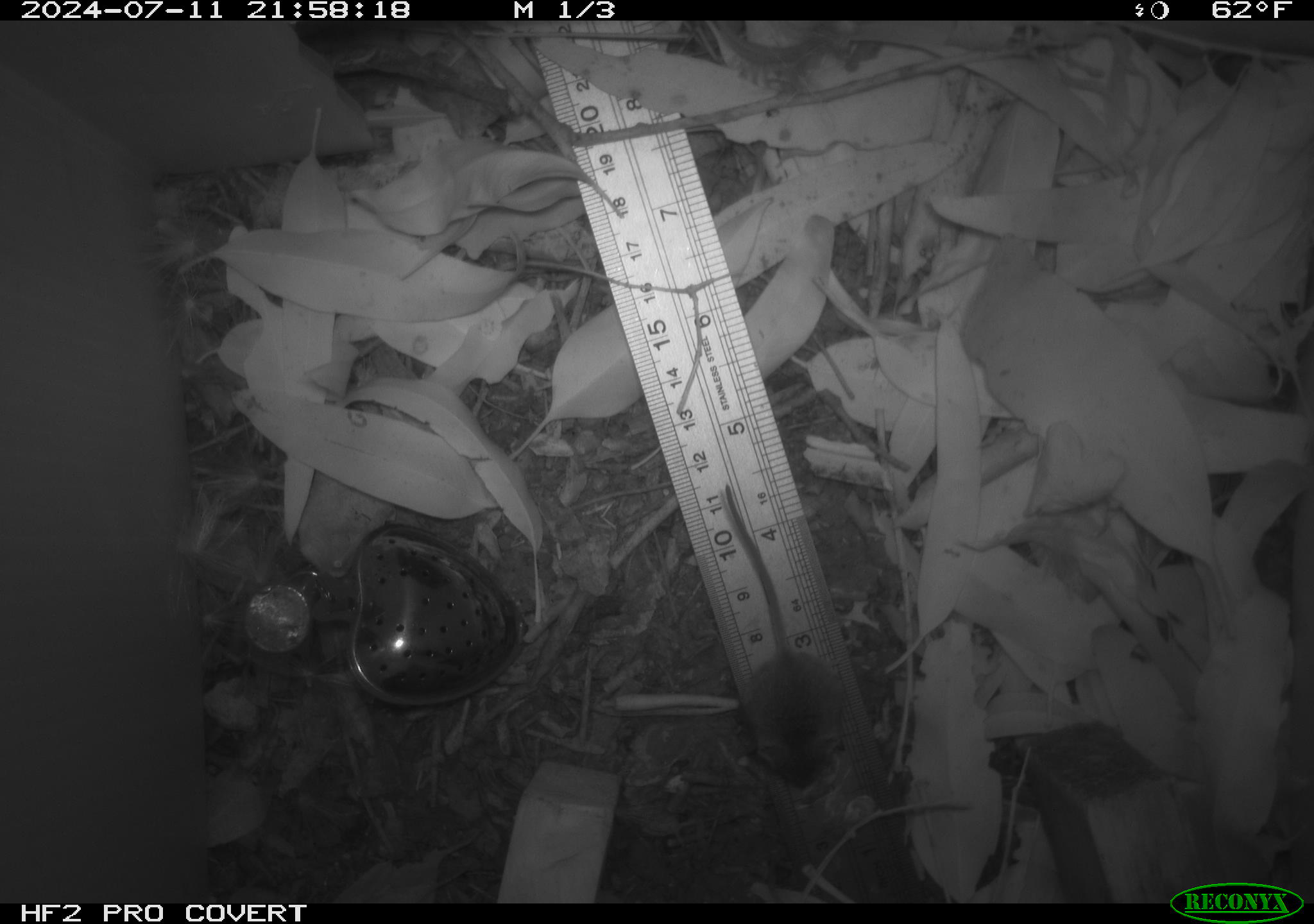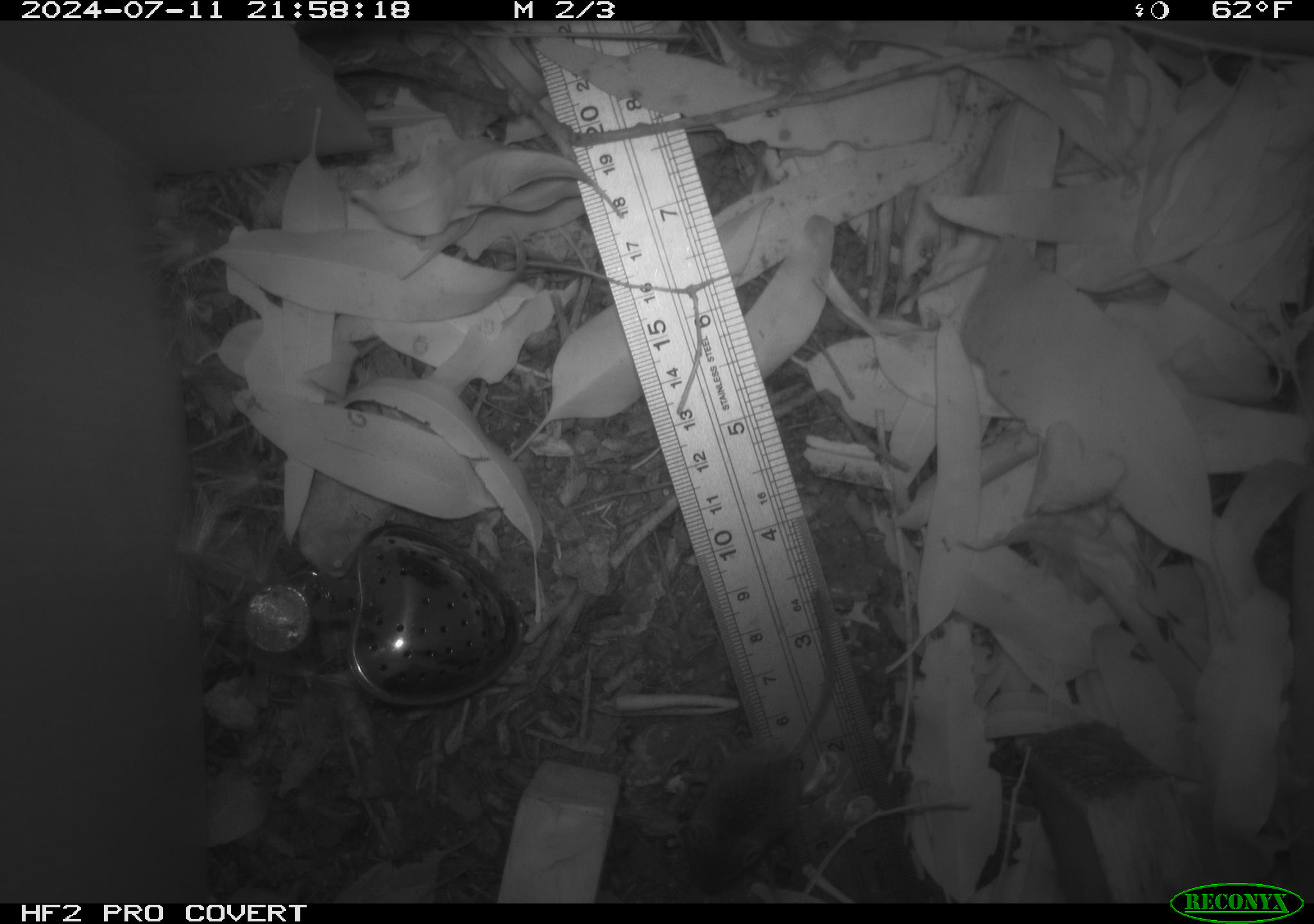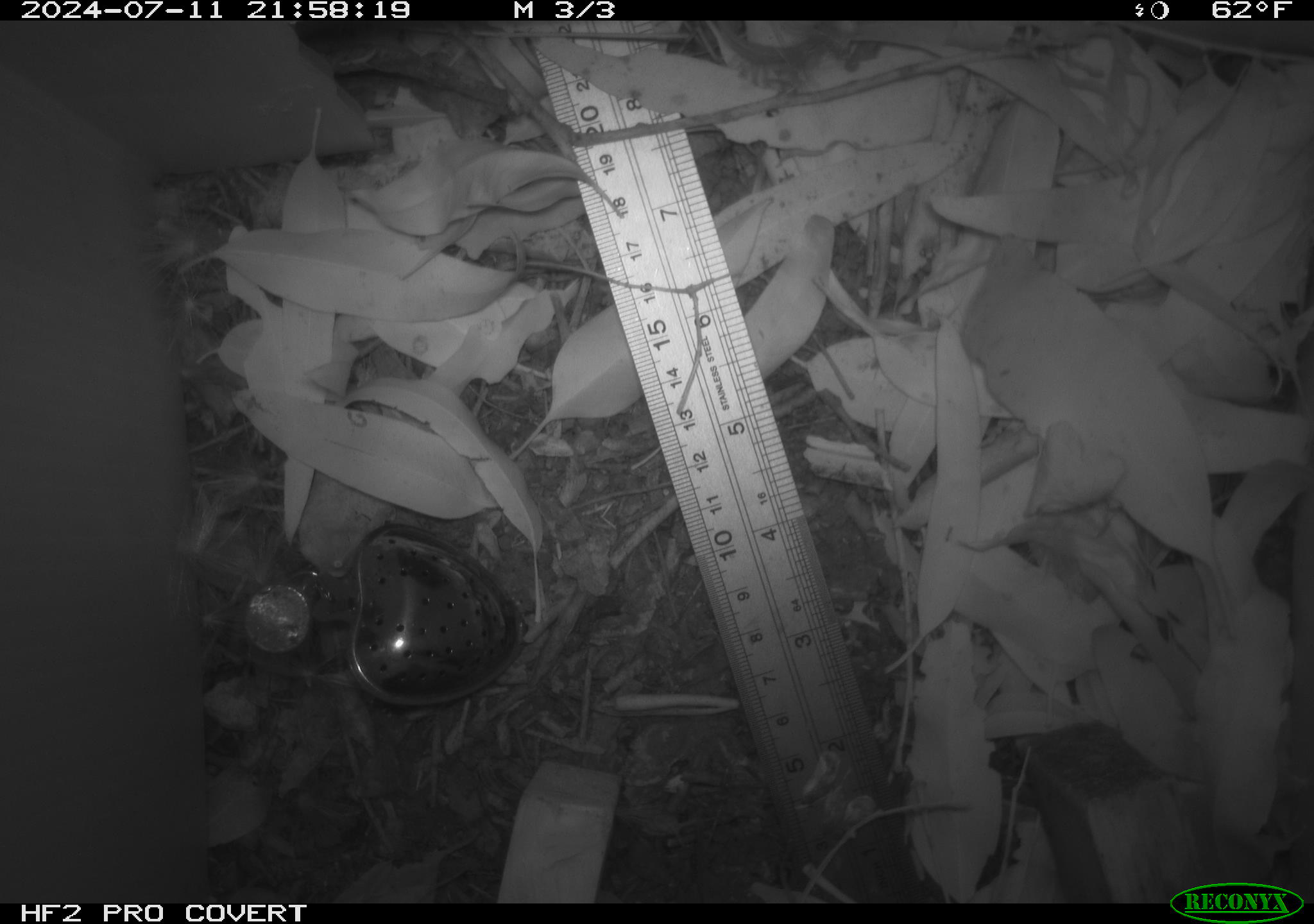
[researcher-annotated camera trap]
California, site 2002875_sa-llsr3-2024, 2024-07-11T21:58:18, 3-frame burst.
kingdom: Animalia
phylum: Chordata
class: Mammalia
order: Rodentia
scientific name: Rodentia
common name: mouse species